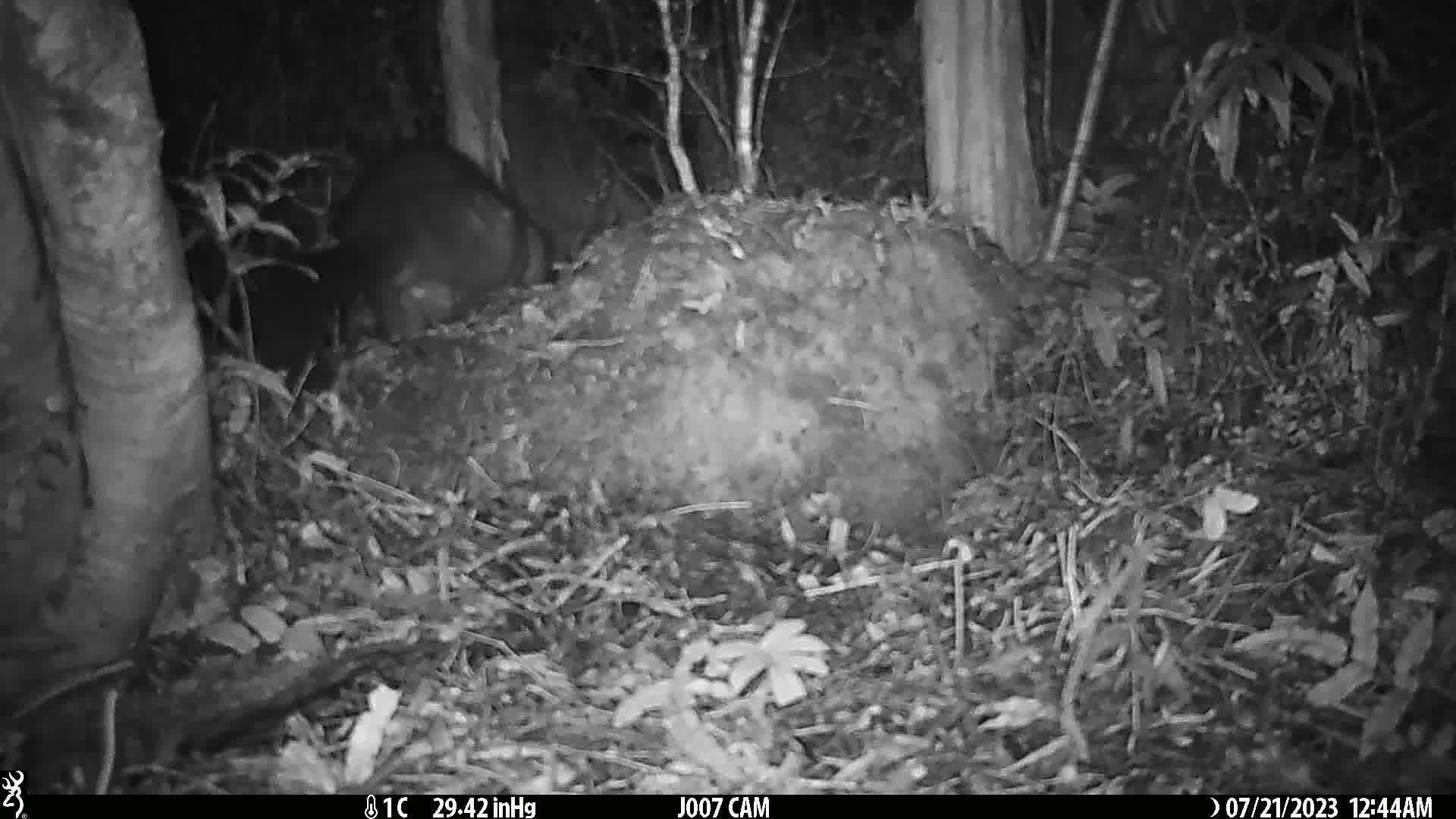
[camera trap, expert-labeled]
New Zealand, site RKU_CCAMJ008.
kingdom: Animalia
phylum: Chordata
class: Mammalia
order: Diprotodontia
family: Phalangeridae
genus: Trichosurus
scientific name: Trichosurus vulpecula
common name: common brushtail possum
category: possum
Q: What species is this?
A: Possum (common brushtail possum) (Trichosurus vulpecula).